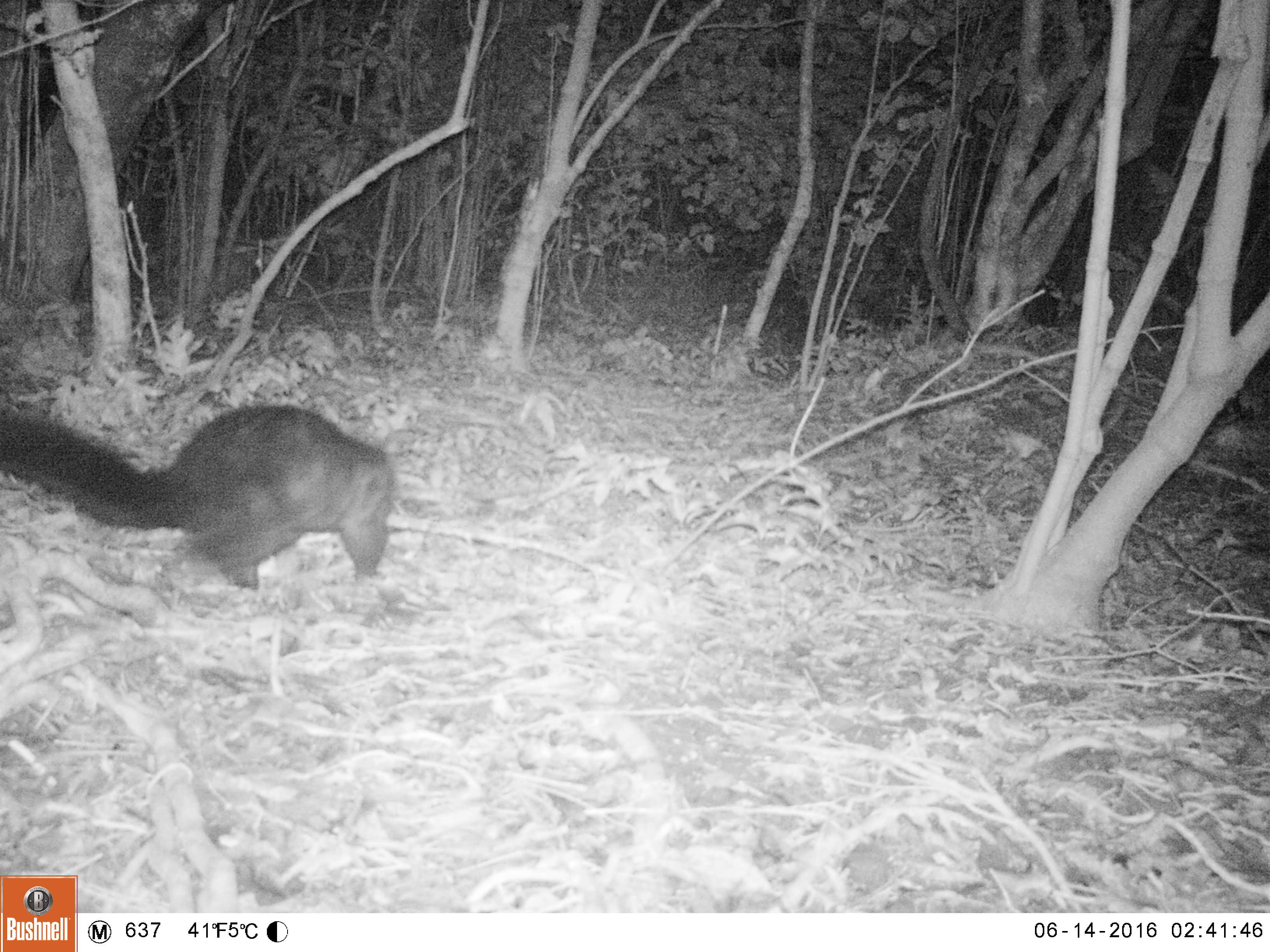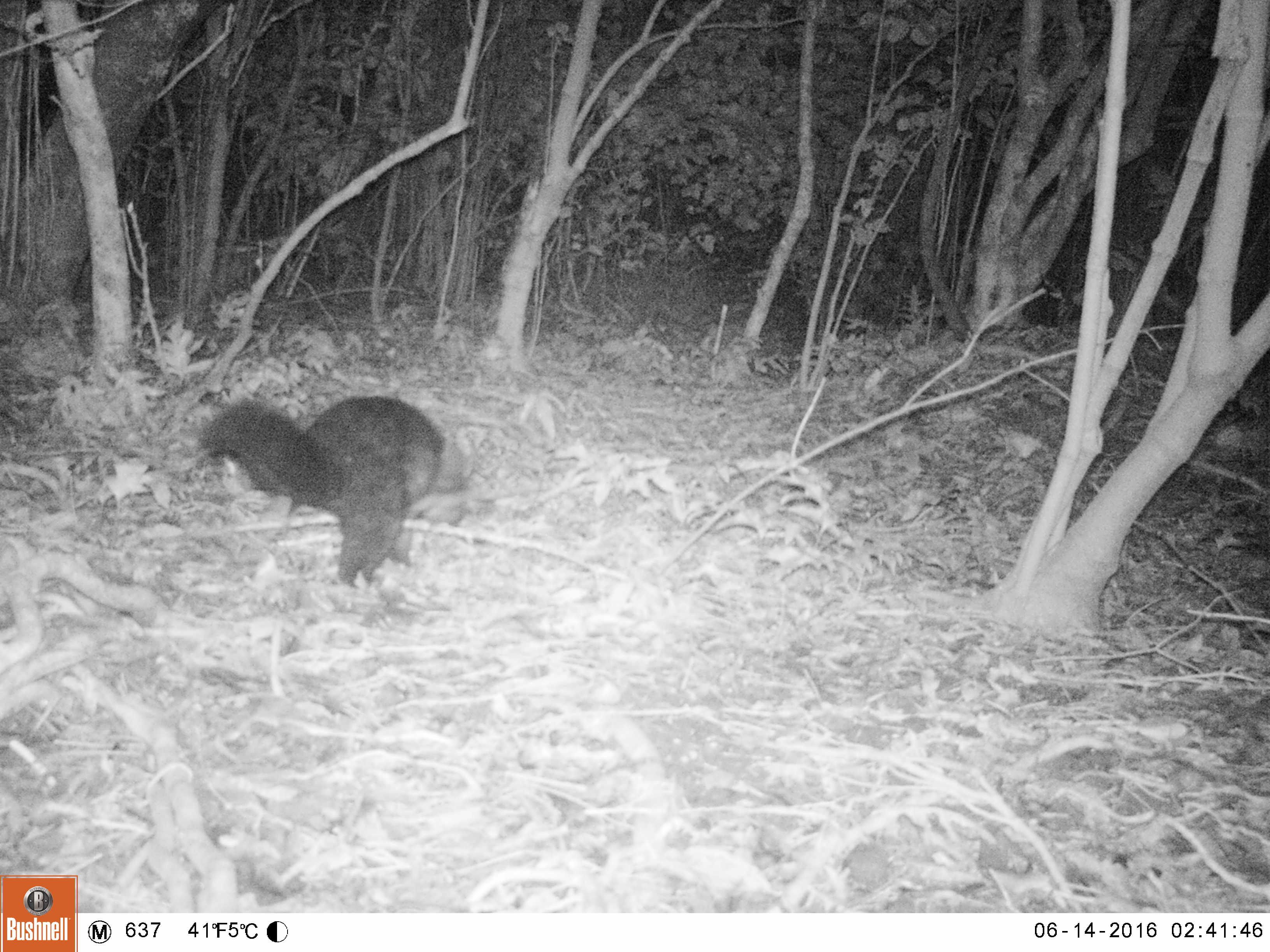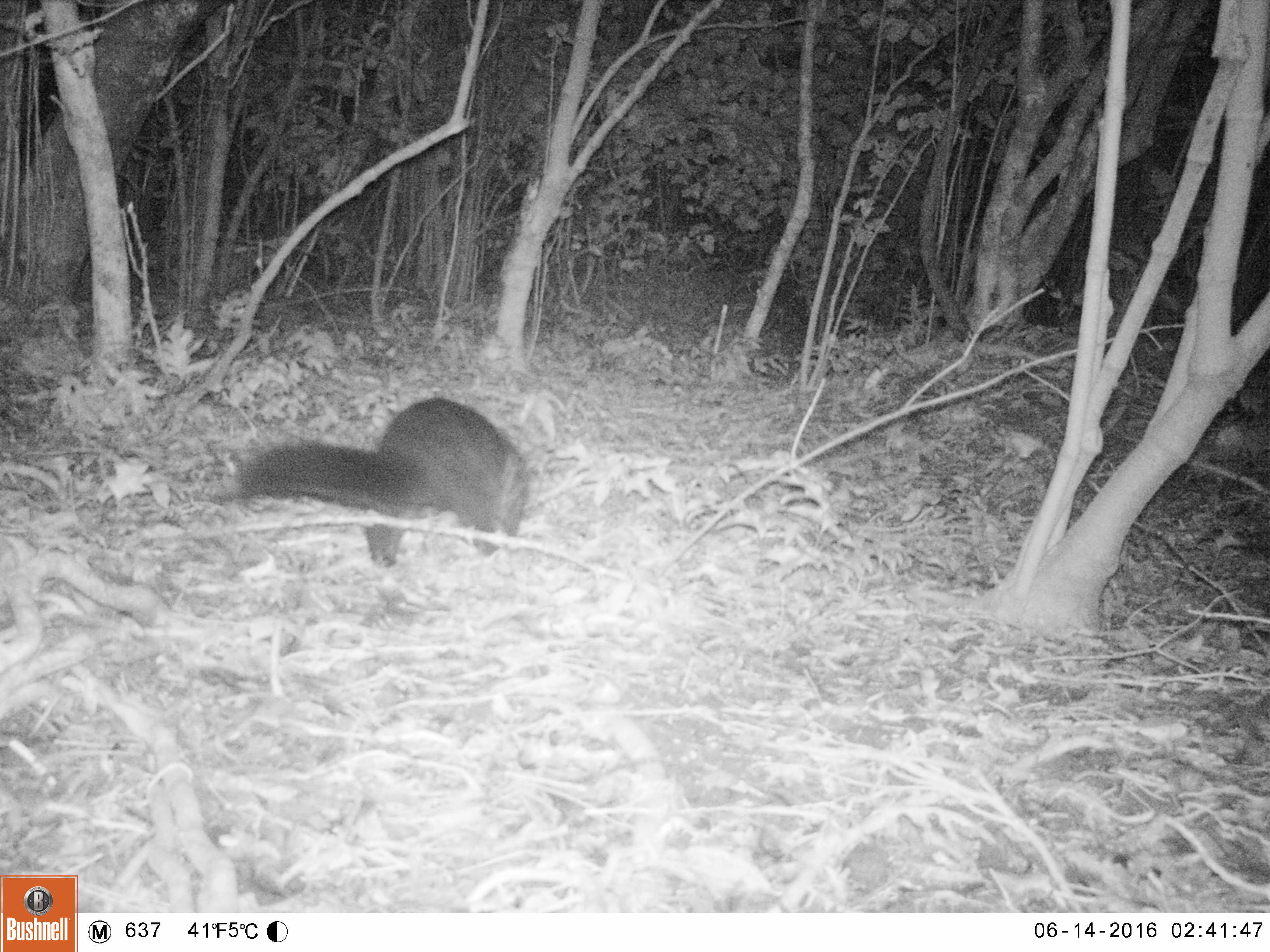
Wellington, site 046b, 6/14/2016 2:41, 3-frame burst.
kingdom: Animalia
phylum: Chordata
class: Mammalia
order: Didelphimorphia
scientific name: Didelphimorphia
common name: possum